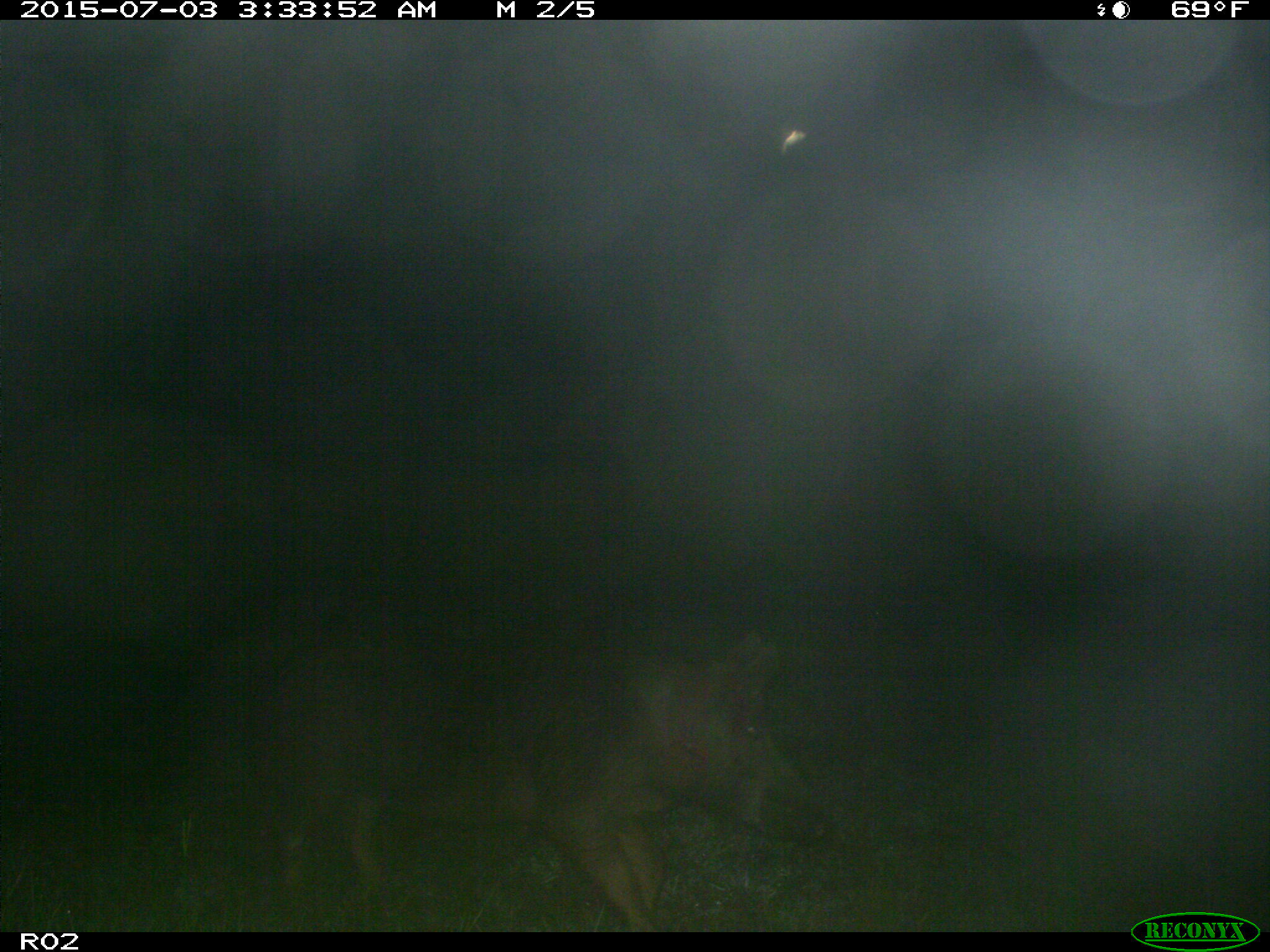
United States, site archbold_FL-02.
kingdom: Animalia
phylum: Chordata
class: Mammalia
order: Artiodactyla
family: Suidae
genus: Sus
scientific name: Sus scrofa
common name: wild boar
Sus scrofa (wild boar).